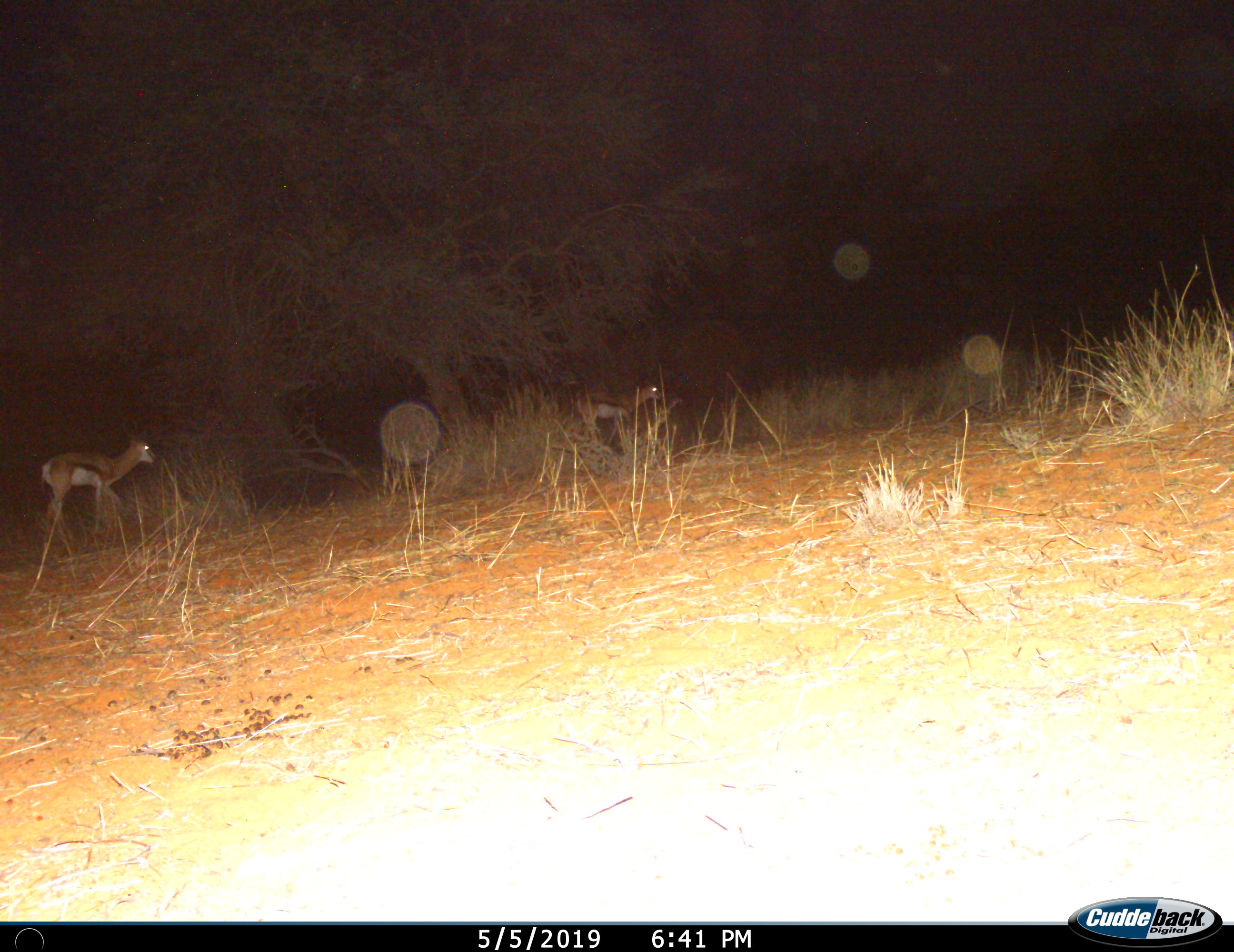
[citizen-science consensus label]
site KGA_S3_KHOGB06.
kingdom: Animalia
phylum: Chordata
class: Mammalia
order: Artiodactyla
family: Bovidae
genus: Antidorcas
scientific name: Antidorcas marsupialis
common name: springbok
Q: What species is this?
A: Springbok (Antidorcas marsupialis).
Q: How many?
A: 2.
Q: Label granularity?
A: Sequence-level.